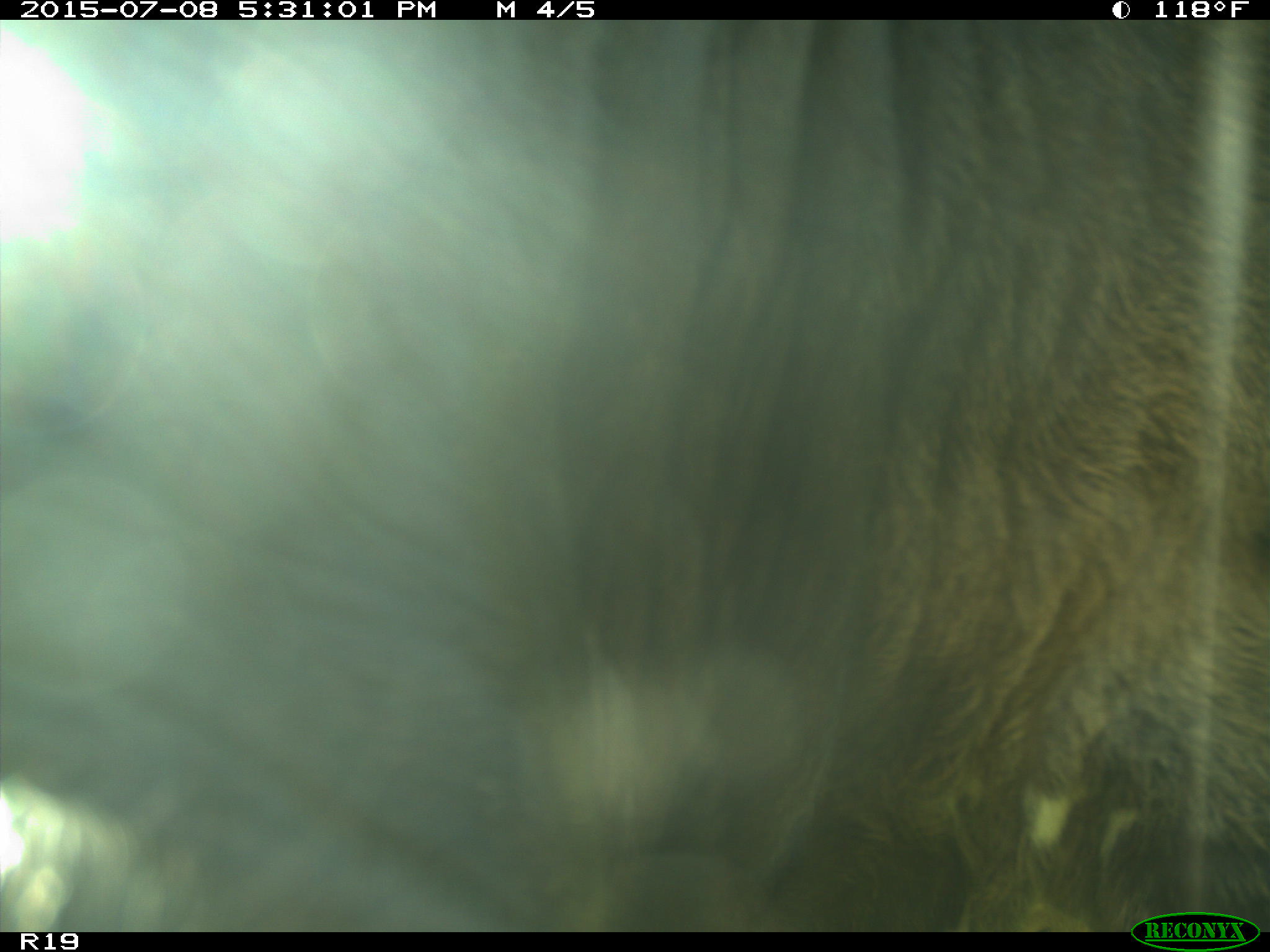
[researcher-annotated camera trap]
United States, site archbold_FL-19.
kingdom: Animalia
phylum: Chordata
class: Mammalia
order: Artiodactyla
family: Bovidae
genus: Bos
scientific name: Bos taurus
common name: domestic cow